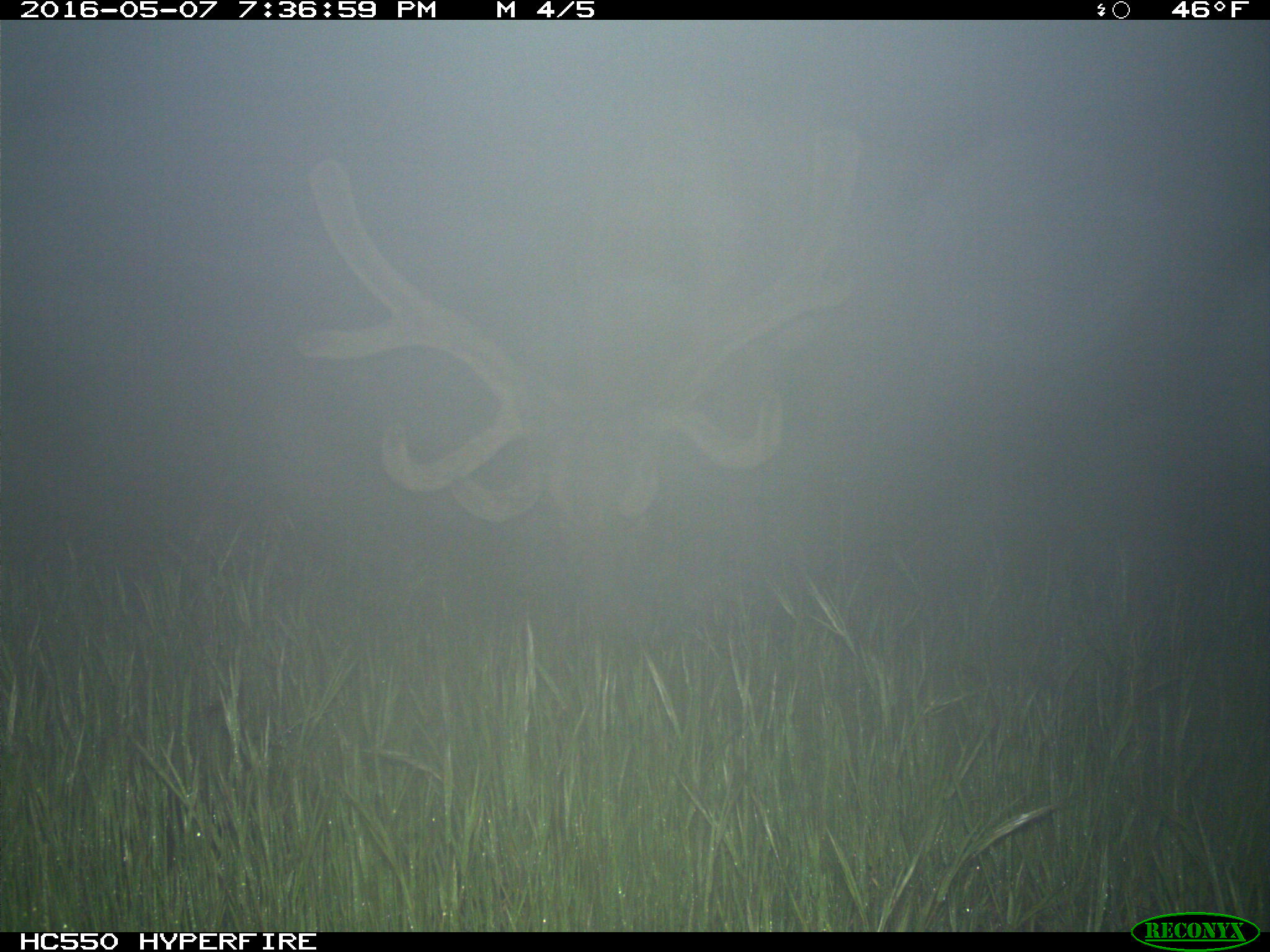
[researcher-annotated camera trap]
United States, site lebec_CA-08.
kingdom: Animalia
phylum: Chordata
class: Mammalia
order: Artiodactyla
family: Cervidae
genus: Cervus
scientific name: Cervus canadensis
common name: elk